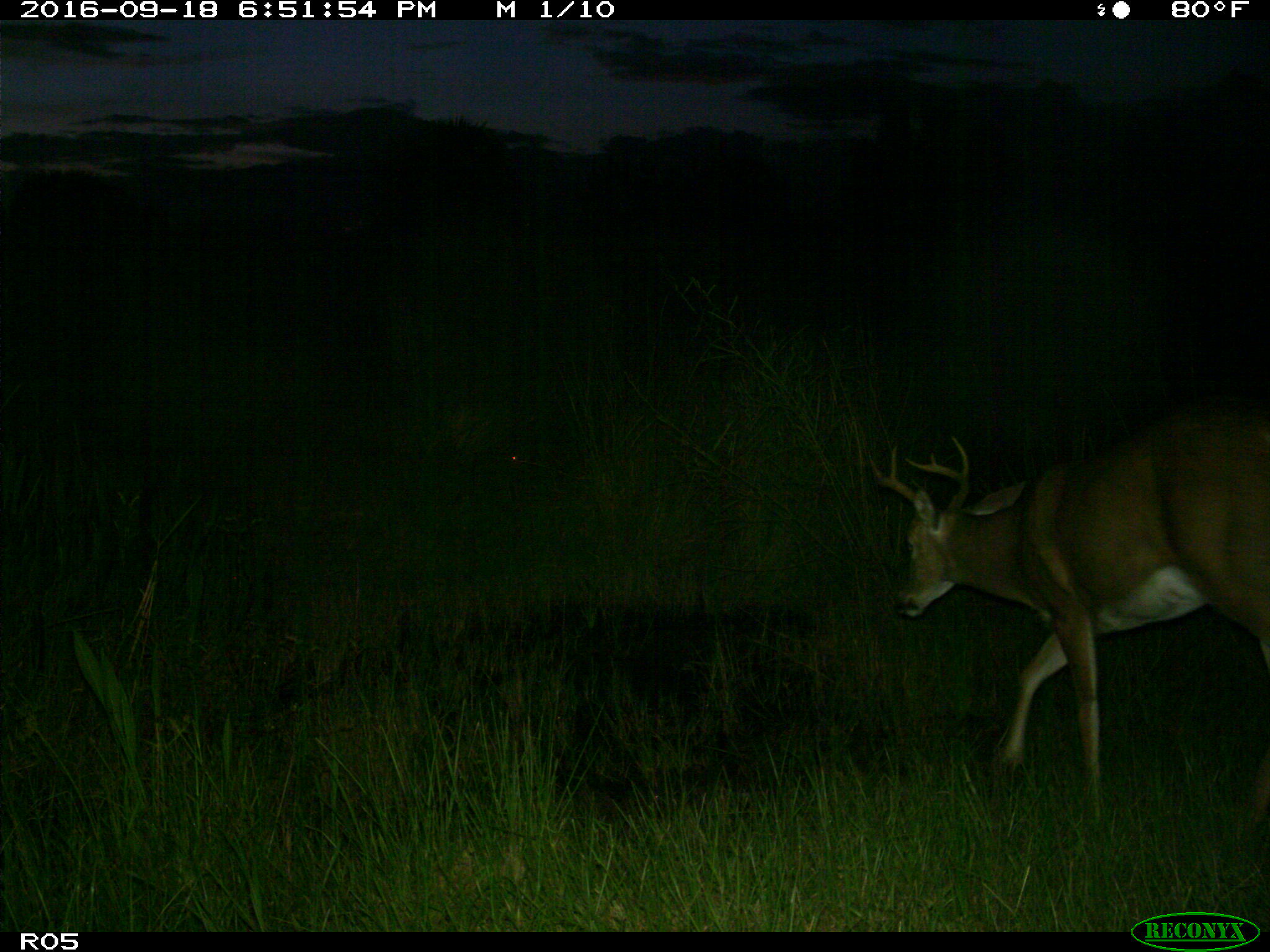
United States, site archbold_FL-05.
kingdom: Animalia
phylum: Chordata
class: Mammalia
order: Artiodactyla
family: Cervidae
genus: Odocoileus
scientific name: Odocoileus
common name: deer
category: unidentified deer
Unidentified deer (deer) (Odocoileus).